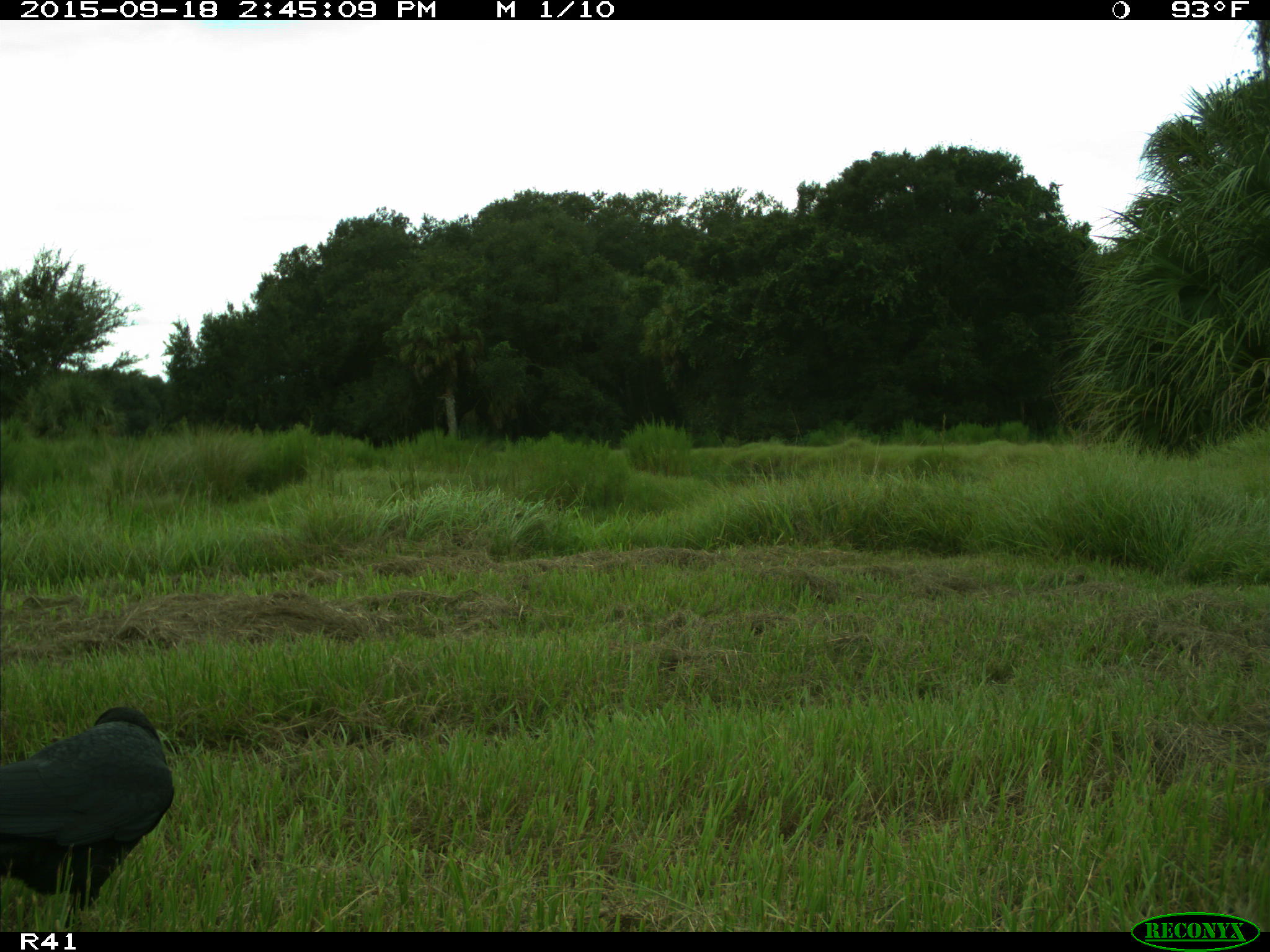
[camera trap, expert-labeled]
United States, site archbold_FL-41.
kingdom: Animalia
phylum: Chordata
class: Aves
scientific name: Aves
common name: birds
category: unidentified bird